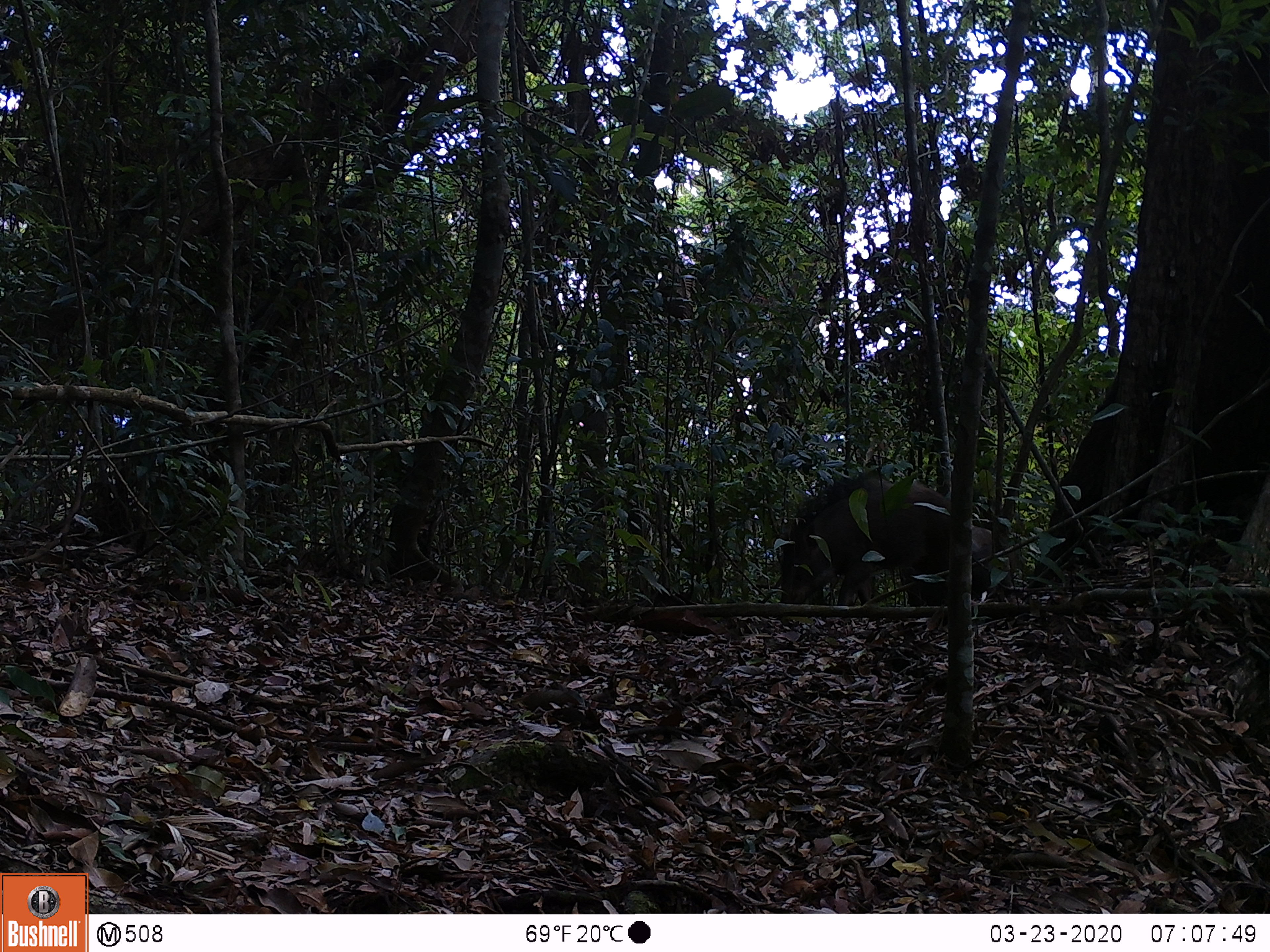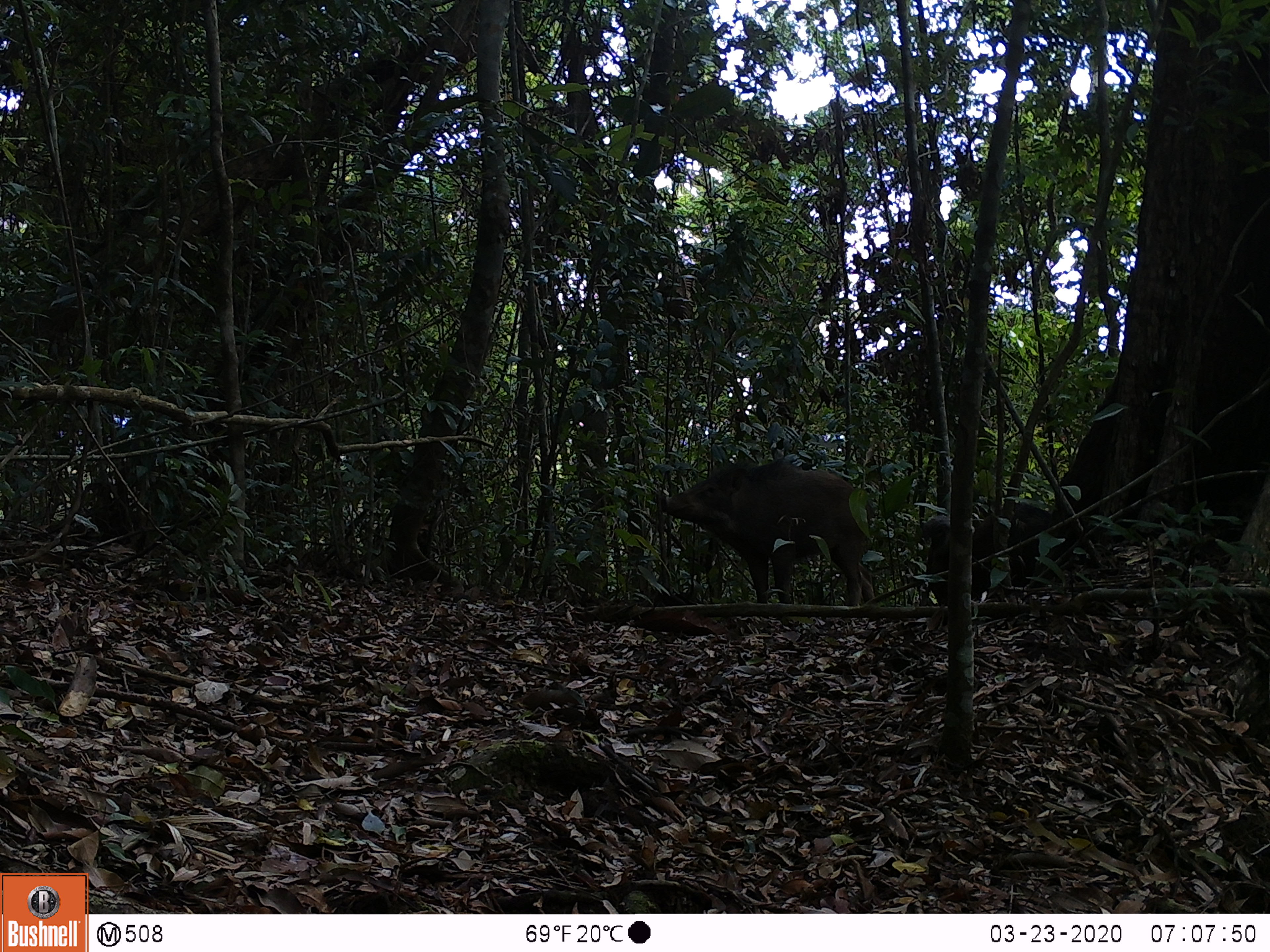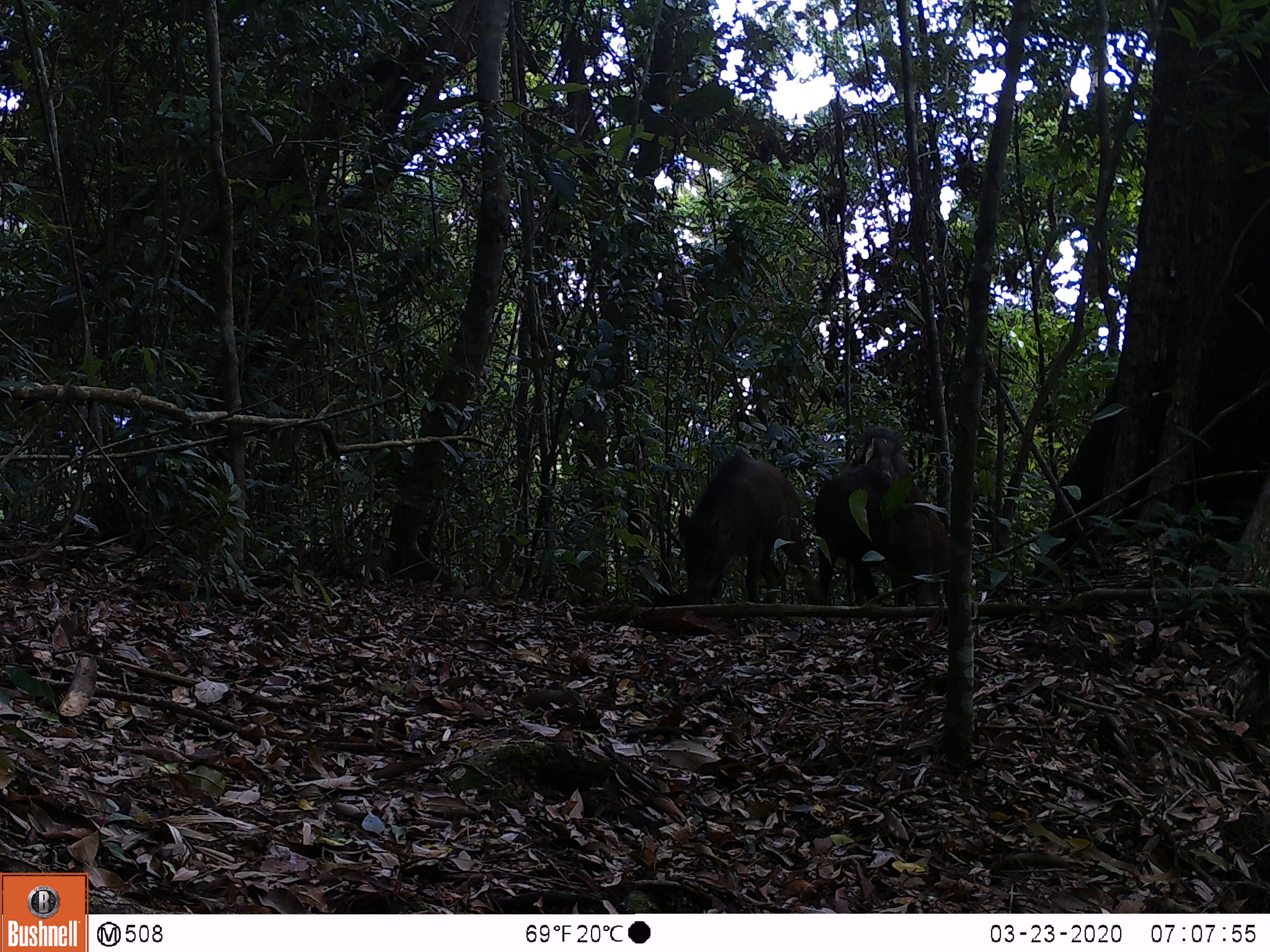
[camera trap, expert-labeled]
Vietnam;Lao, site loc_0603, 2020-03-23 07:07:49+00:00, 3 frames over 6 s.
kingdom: Animalia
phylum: Chordata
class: Mammalia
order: Artiodactyla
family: Suidae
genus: Sus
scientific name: Sus scrofa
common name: eurasian wild pig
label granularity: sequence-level